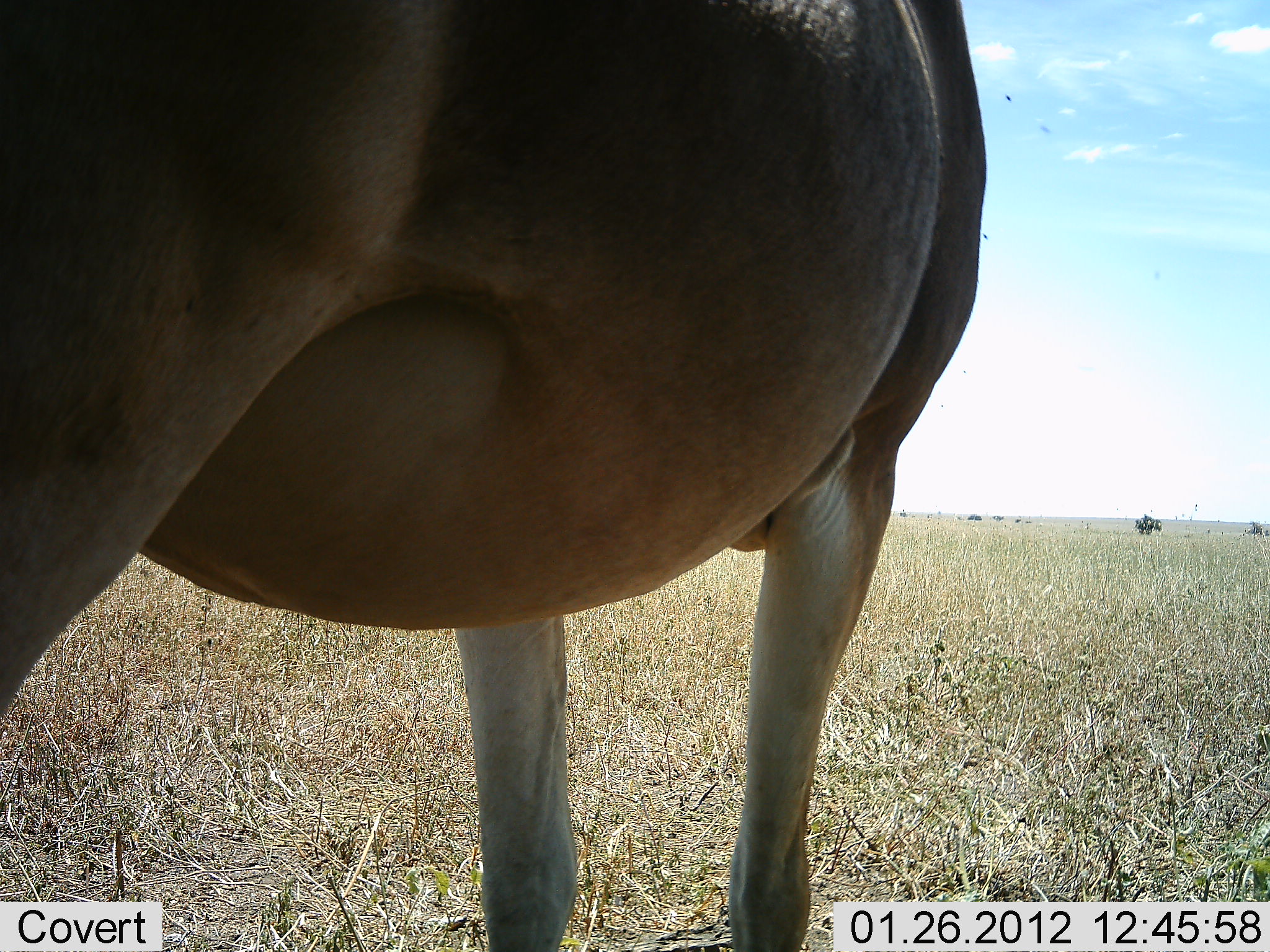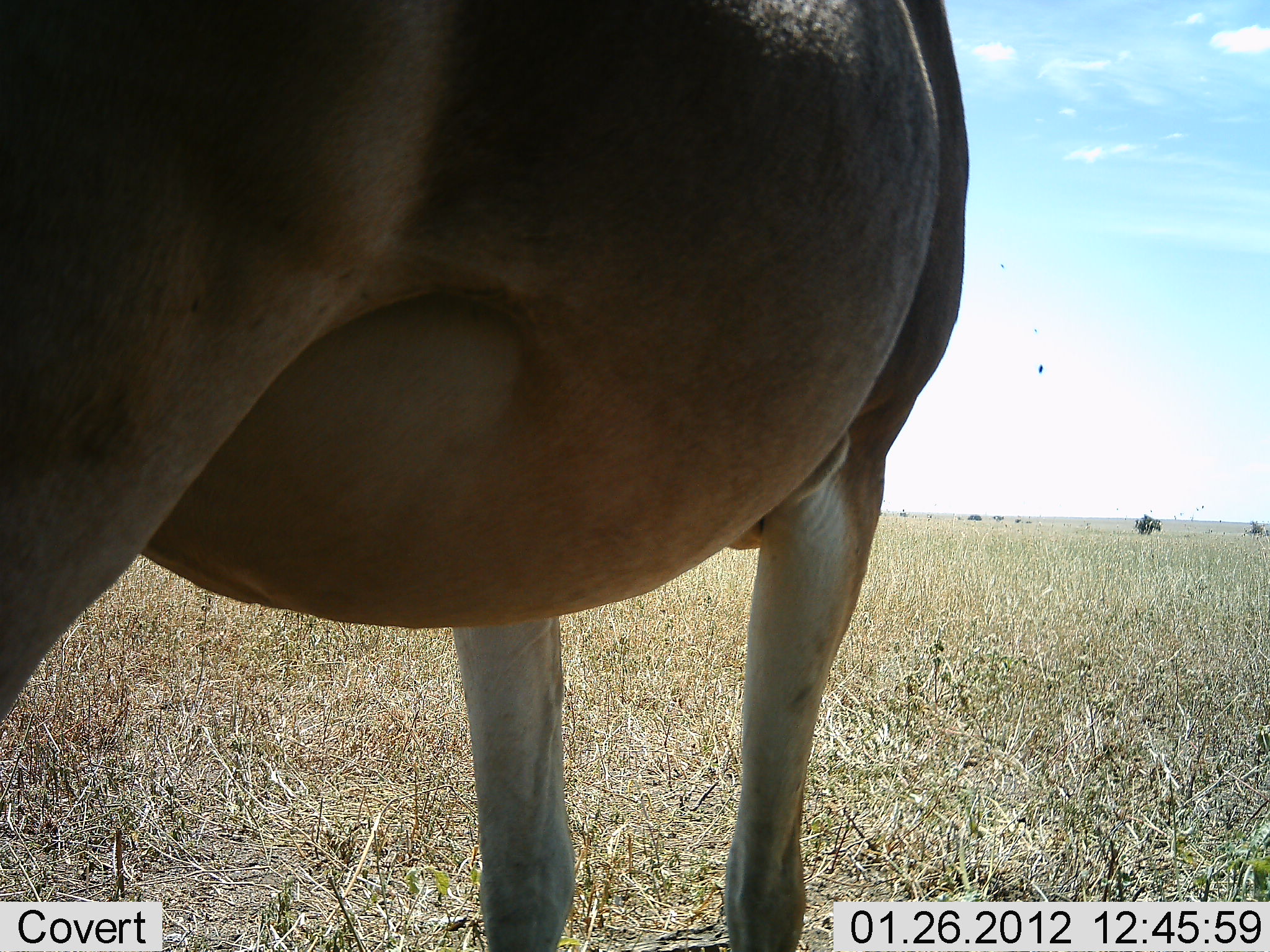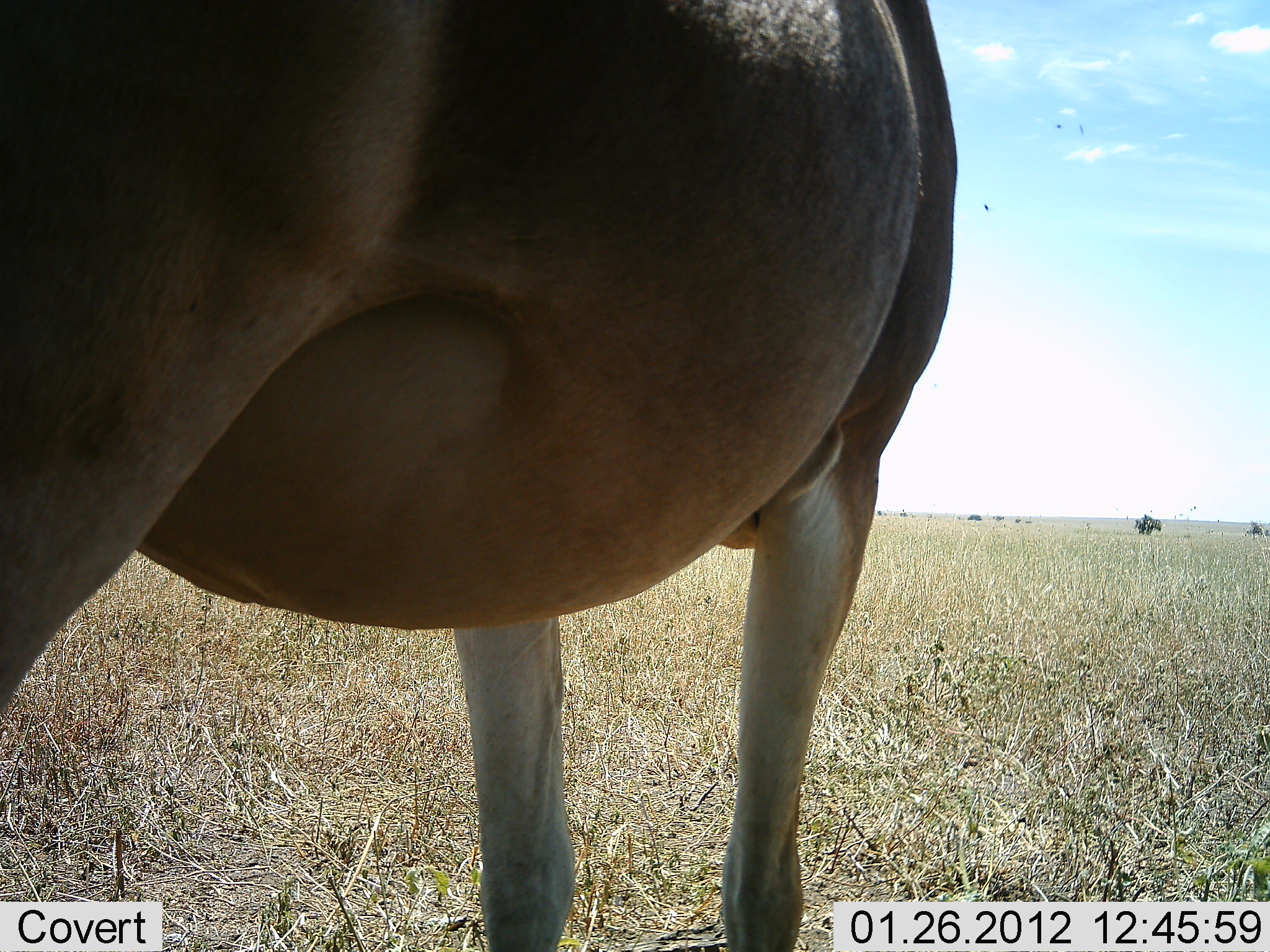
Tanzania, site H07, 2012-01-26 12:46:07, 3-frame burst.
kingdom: Animalia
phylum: Chordata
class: Mammalia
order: Artiodactyla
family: Bovidae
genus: Alcelaphus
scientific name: Alcelaphus buselaphus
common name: hartebeest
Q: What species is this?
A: Hartebeest (Alcelaphus buselaphus).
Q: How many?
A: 1.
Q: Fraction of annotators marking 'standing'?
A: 100%.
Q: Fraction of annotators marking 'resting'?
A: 0%.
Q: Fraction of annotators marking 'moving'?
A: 0%.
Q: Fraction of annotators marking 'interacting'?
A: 0%.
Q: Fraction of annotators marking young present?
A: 0%.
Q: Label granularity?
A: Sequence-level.